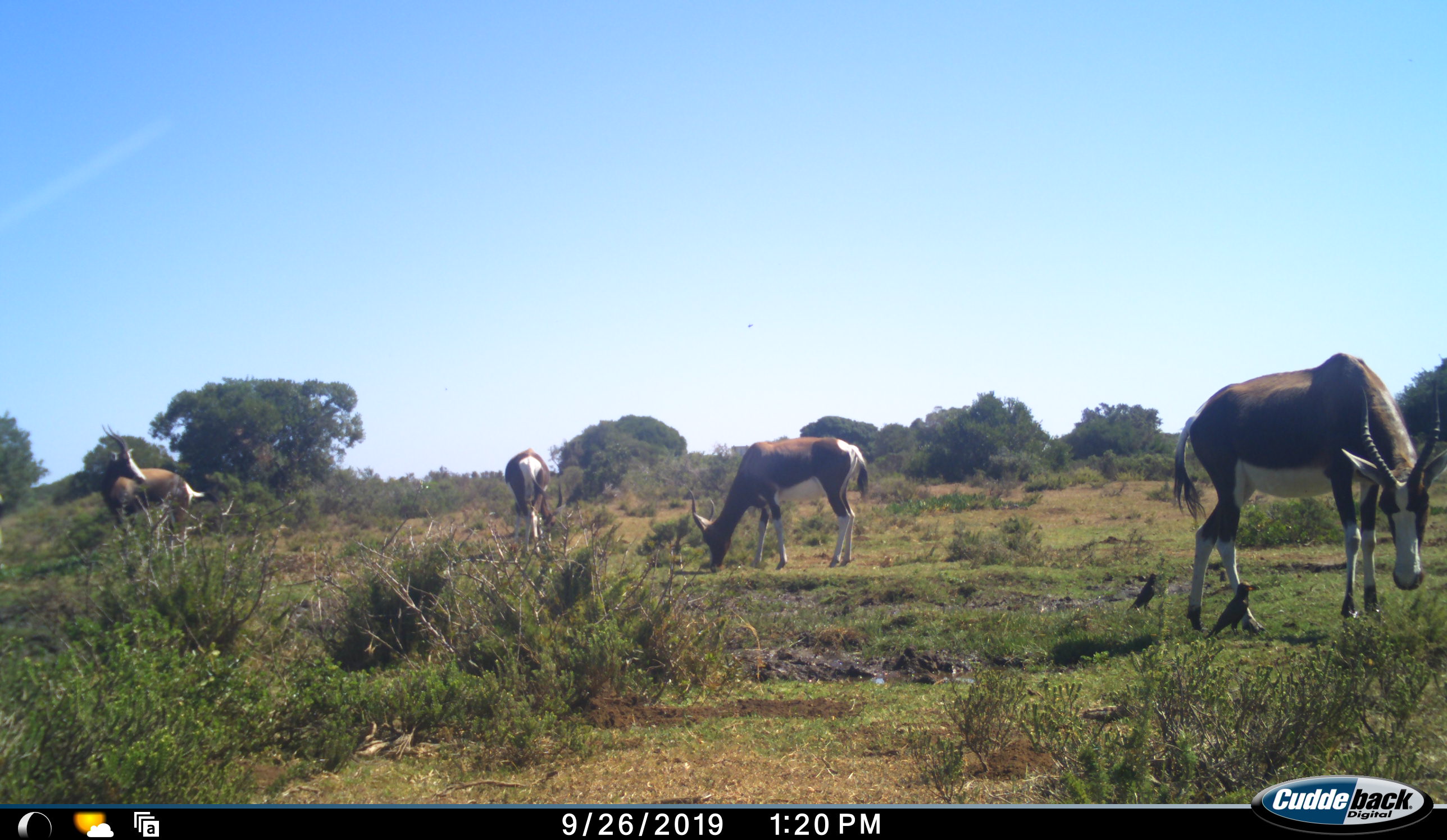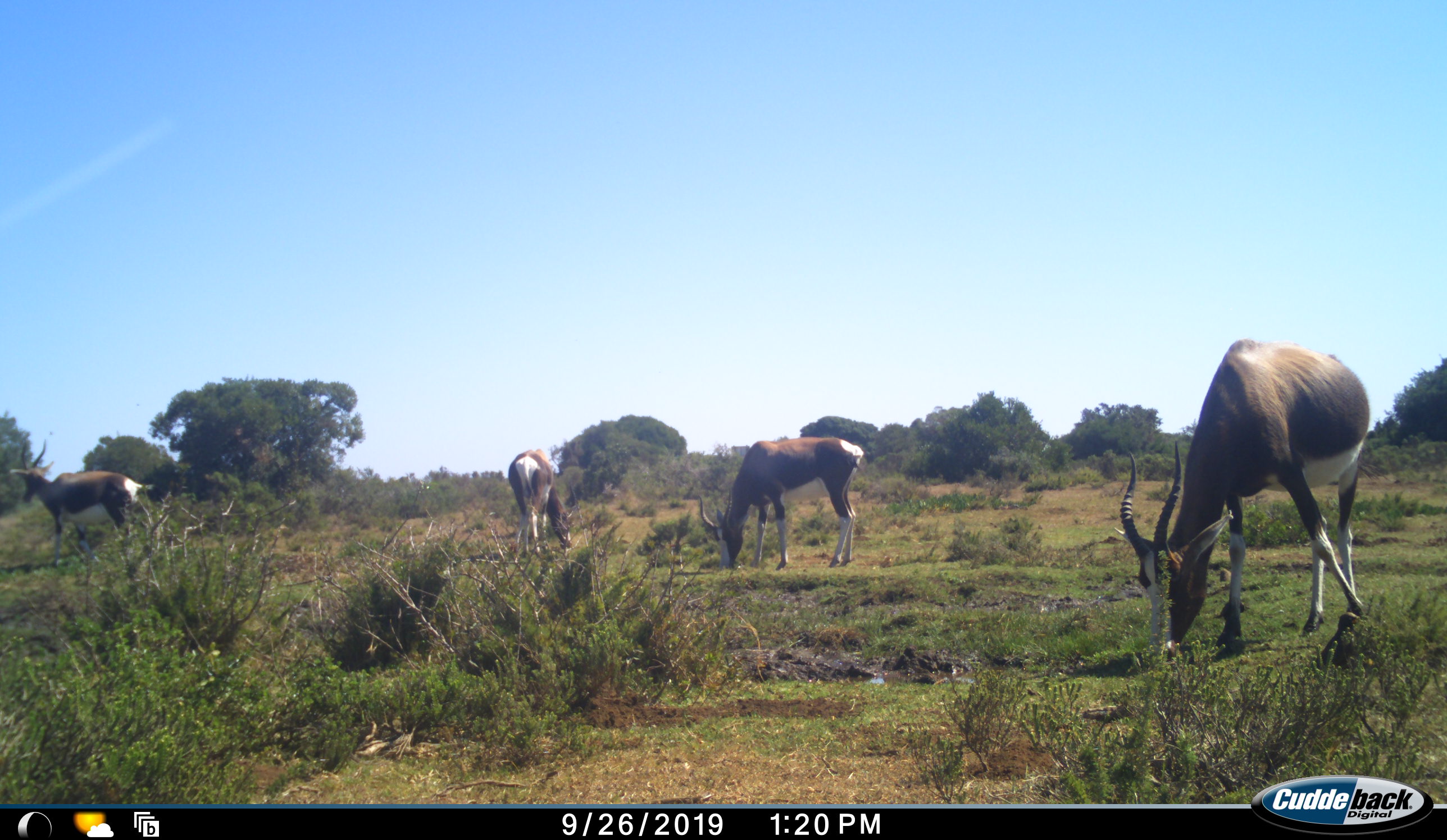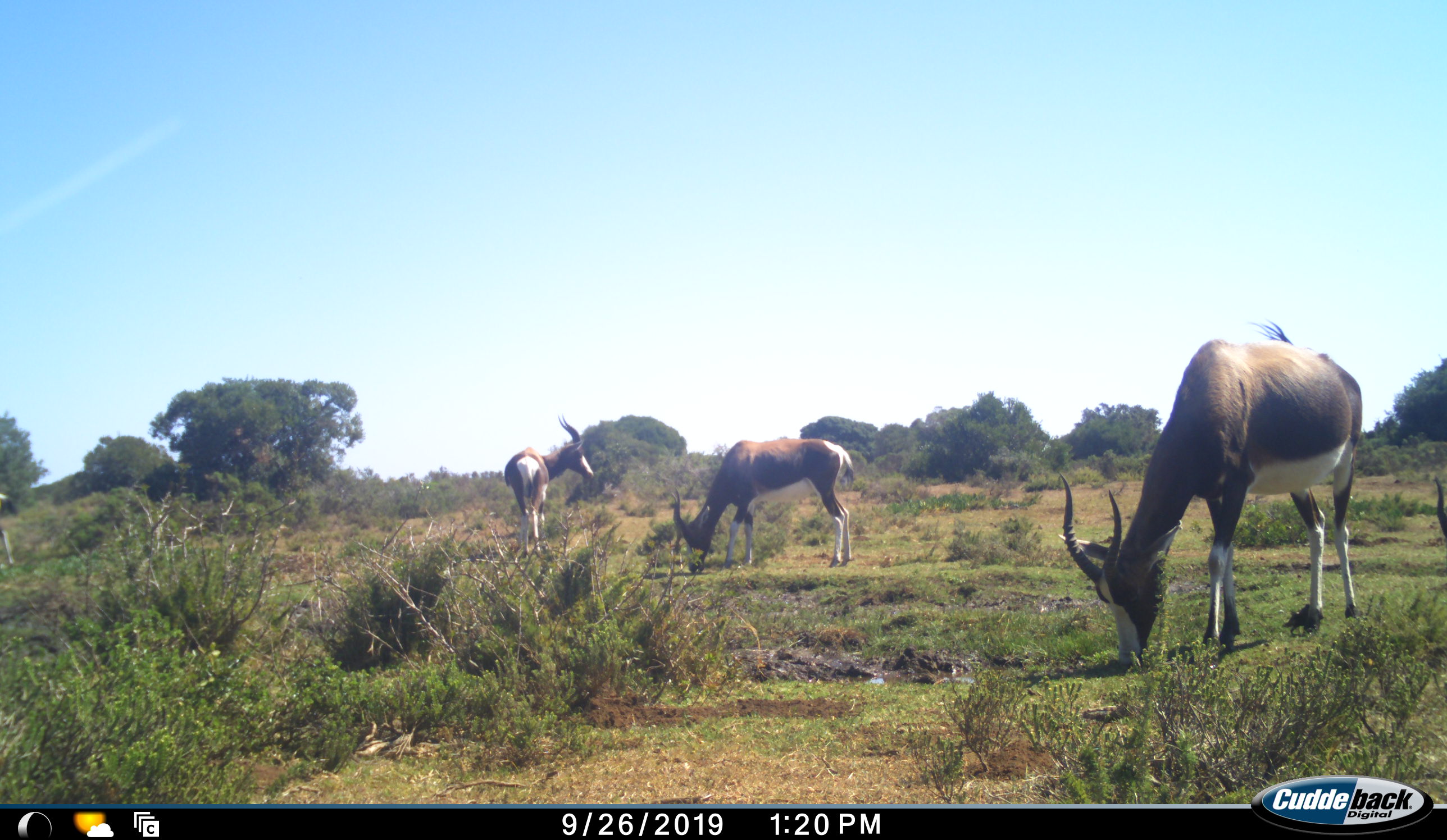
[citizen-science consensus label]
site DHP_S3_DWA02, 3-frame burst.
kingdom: Animalia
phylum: Chordata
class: Mammalia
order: Artiodactyla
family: Bovidae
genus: Damaliscus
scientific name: Damaliscus pygargus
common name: bontebok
Bontebok (Damaliscus pygargus), count 4. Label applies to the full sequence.